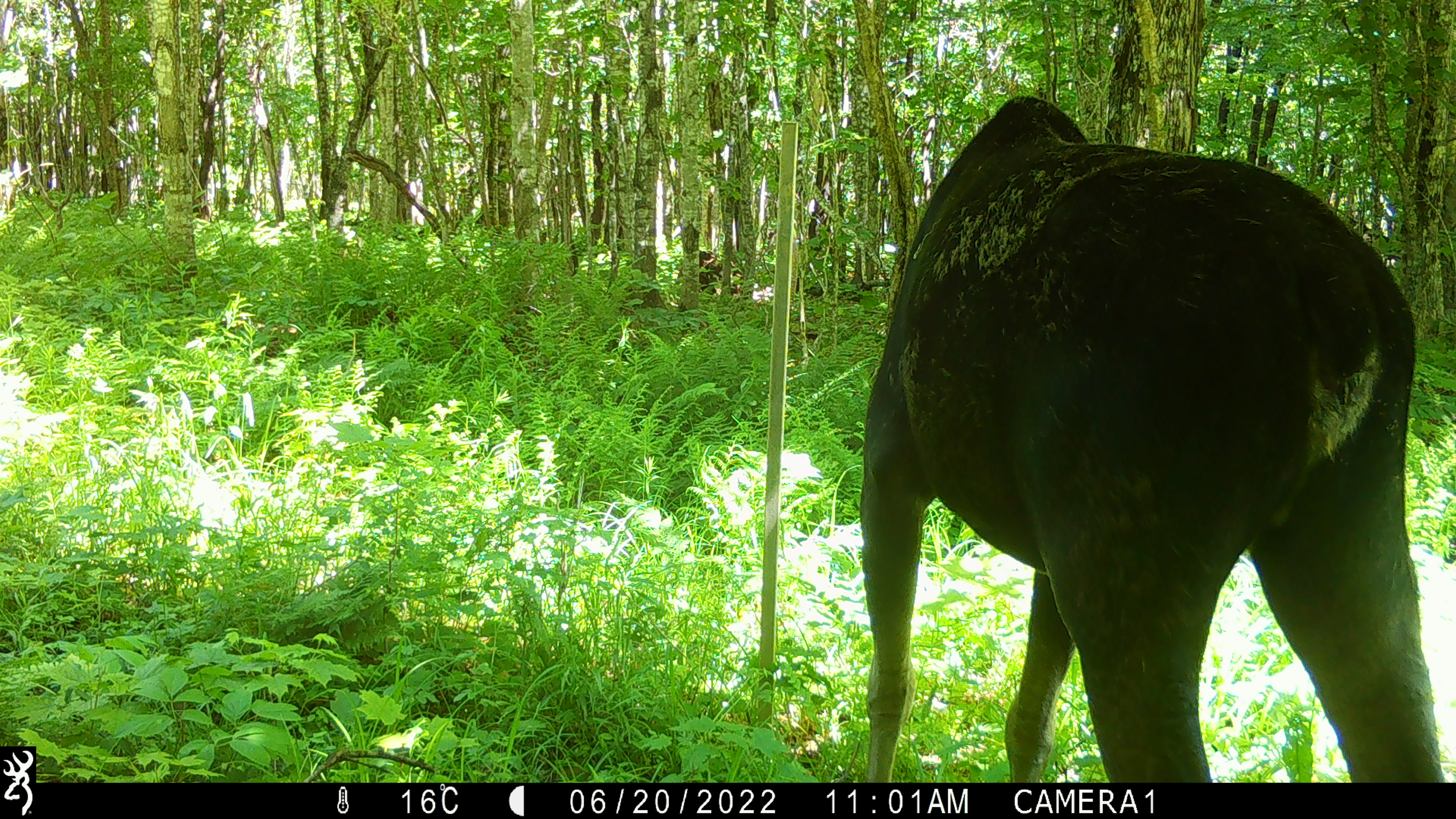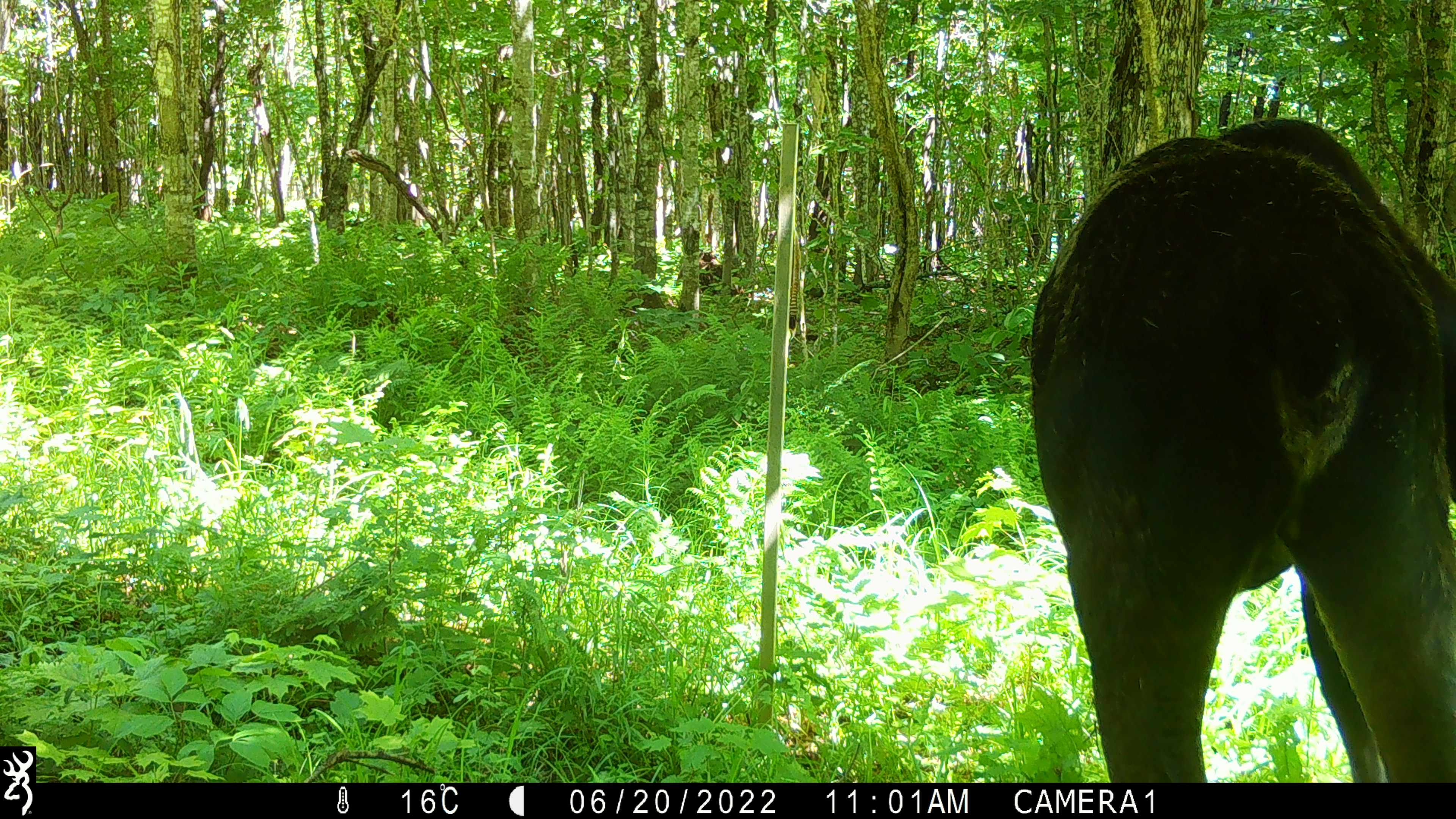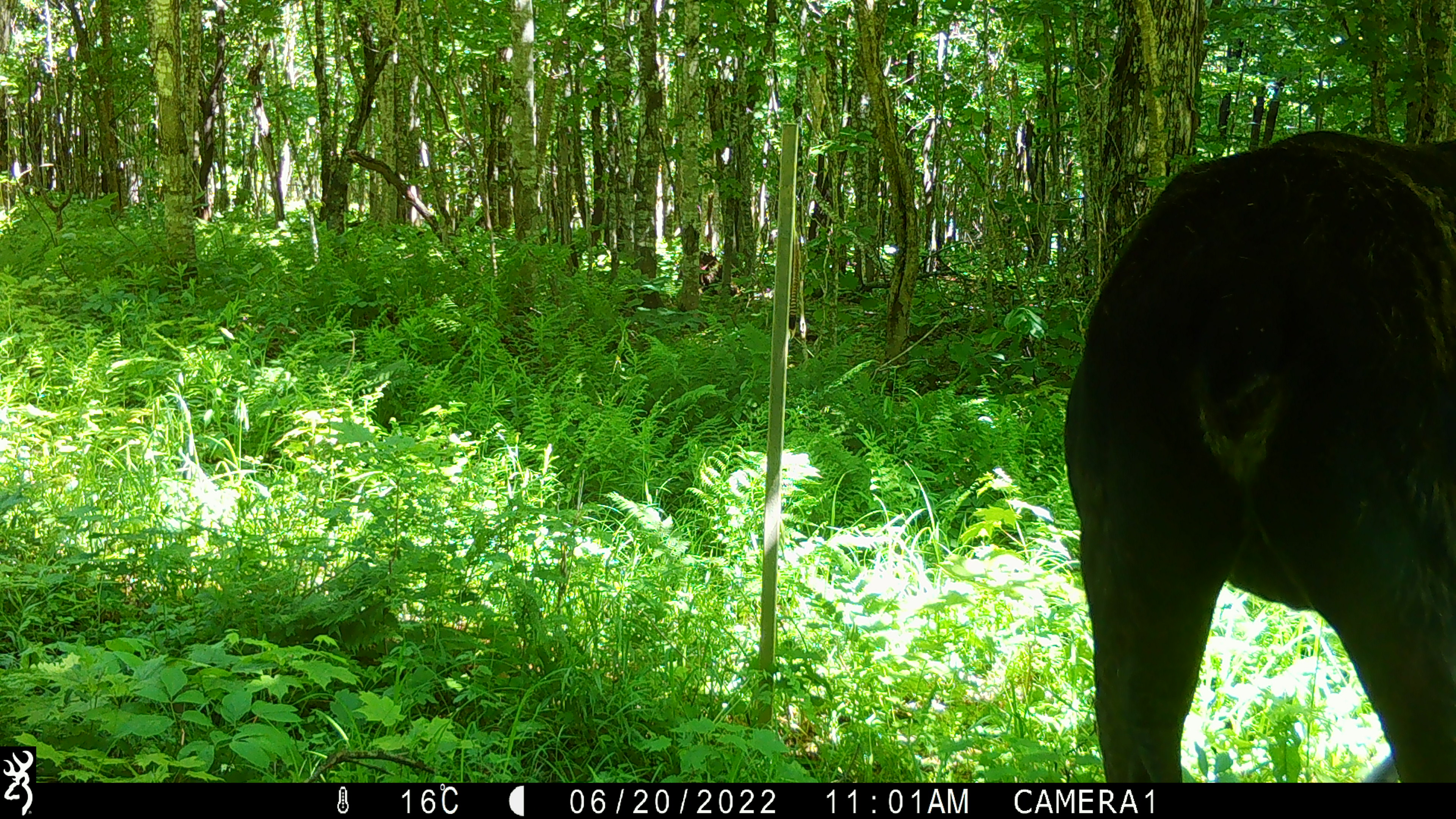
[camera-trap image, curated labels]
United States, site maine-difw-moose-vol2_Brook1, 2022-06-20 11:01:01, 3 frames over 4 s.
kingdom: Animalia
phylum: Chordata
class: Mammalia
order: Artiodactyla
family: Cervidae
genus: Alces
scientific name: Alces alces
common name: moose